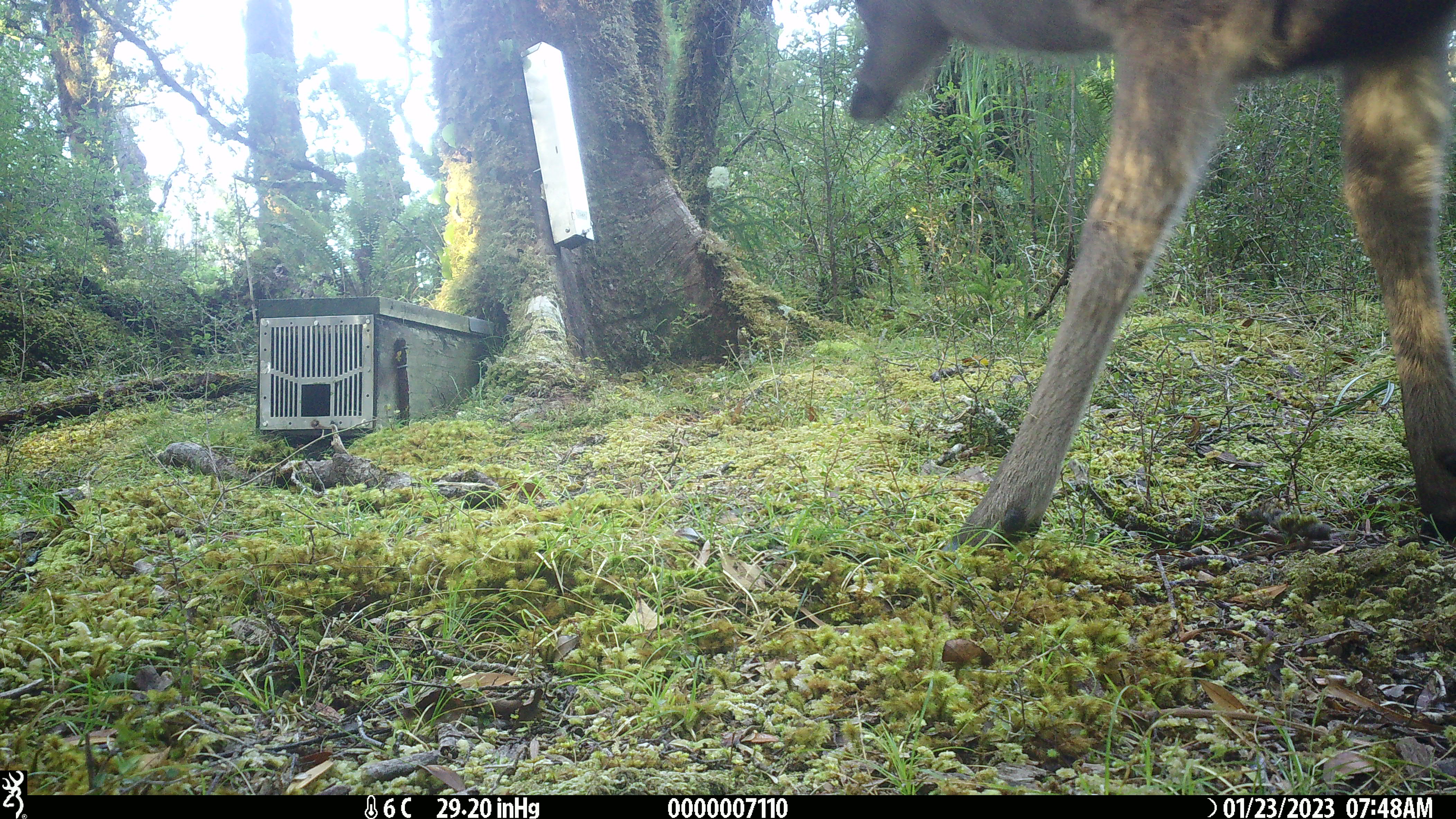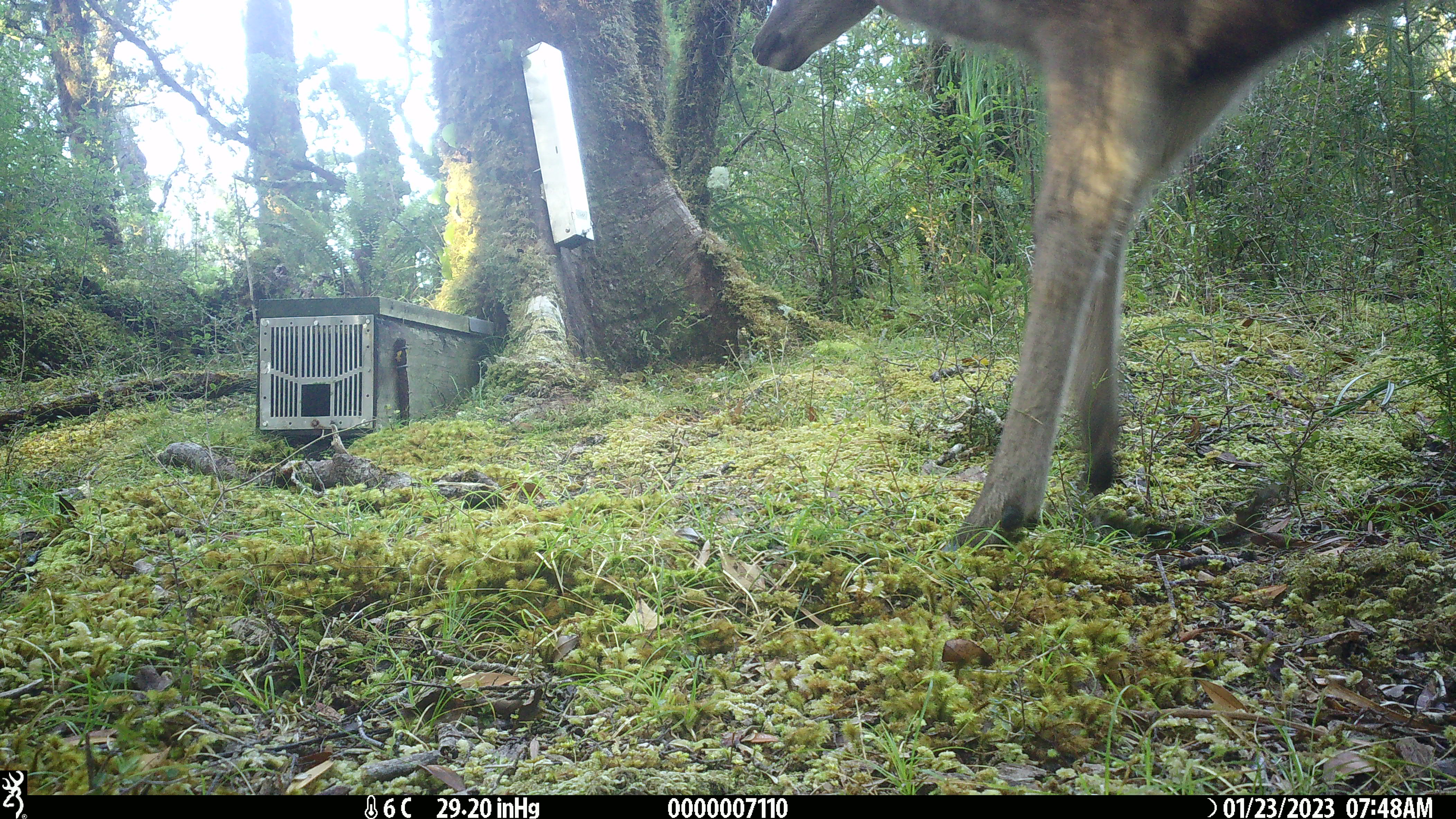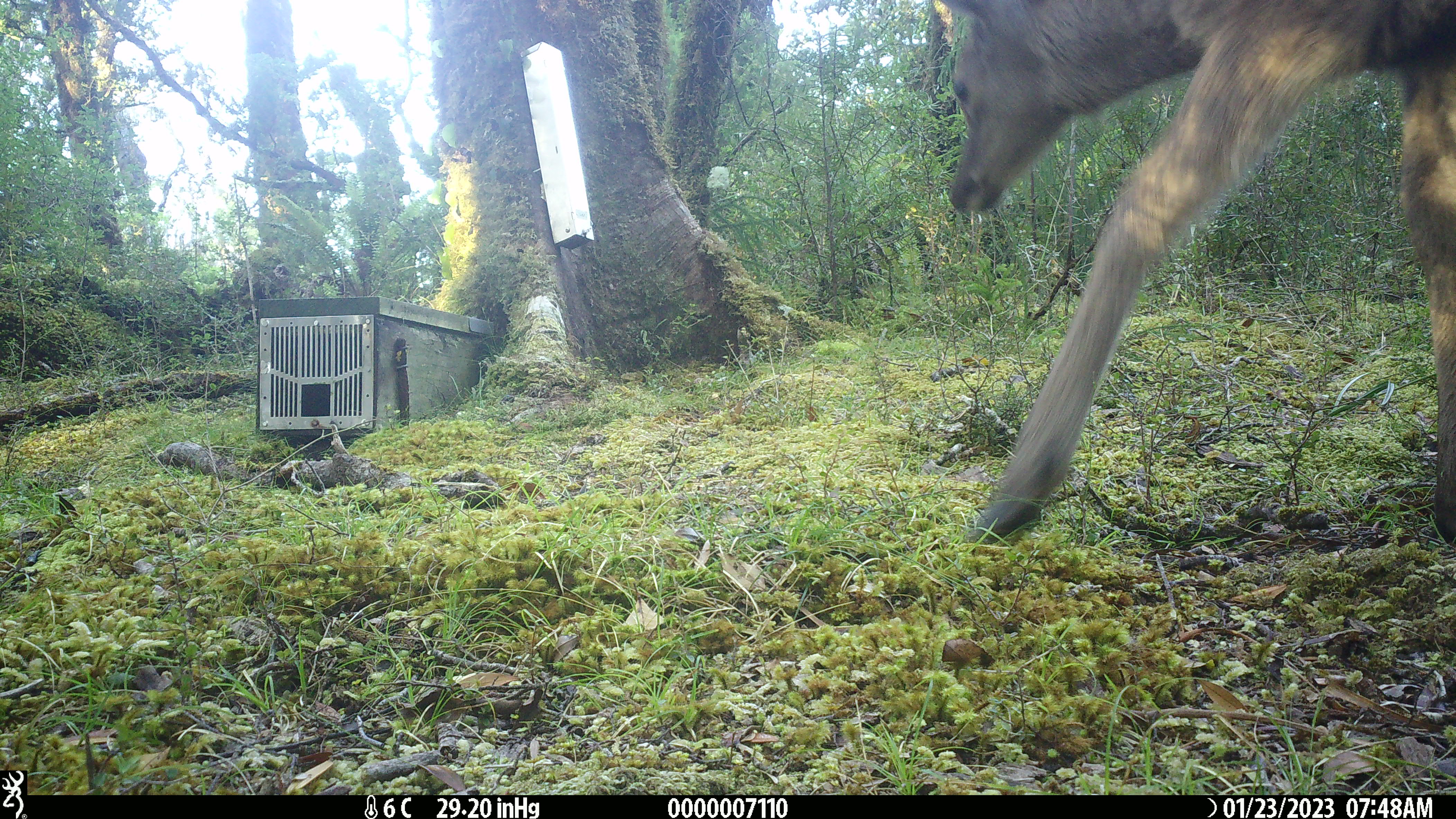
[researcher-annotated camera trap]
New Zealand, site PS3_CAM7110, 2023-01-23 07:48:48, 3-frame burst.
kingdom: Animalia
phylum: Chordata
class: Mammalia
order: Artiodactyla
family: Cervidae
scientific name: Cervidae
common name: deer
Deer (Cervidae).